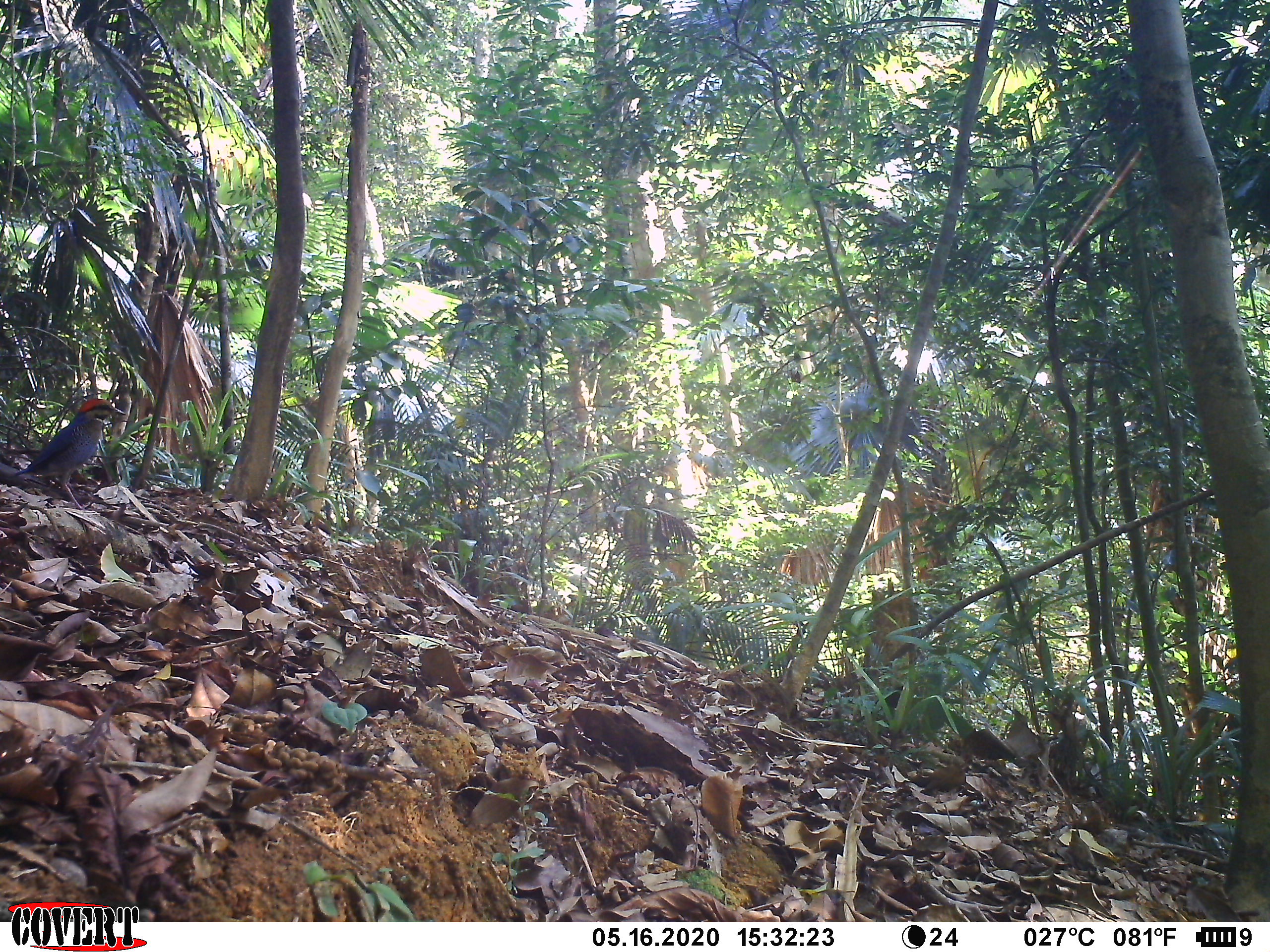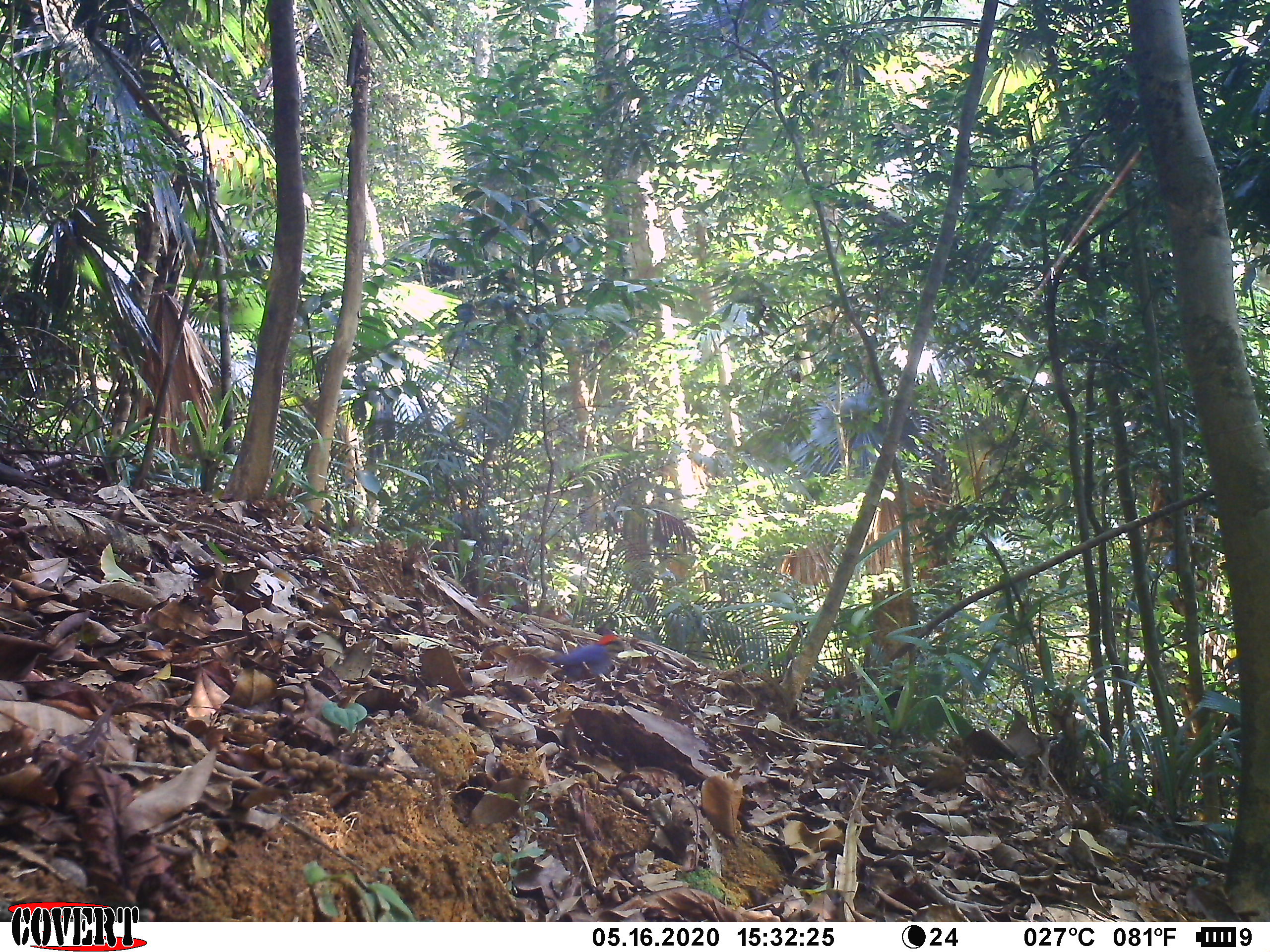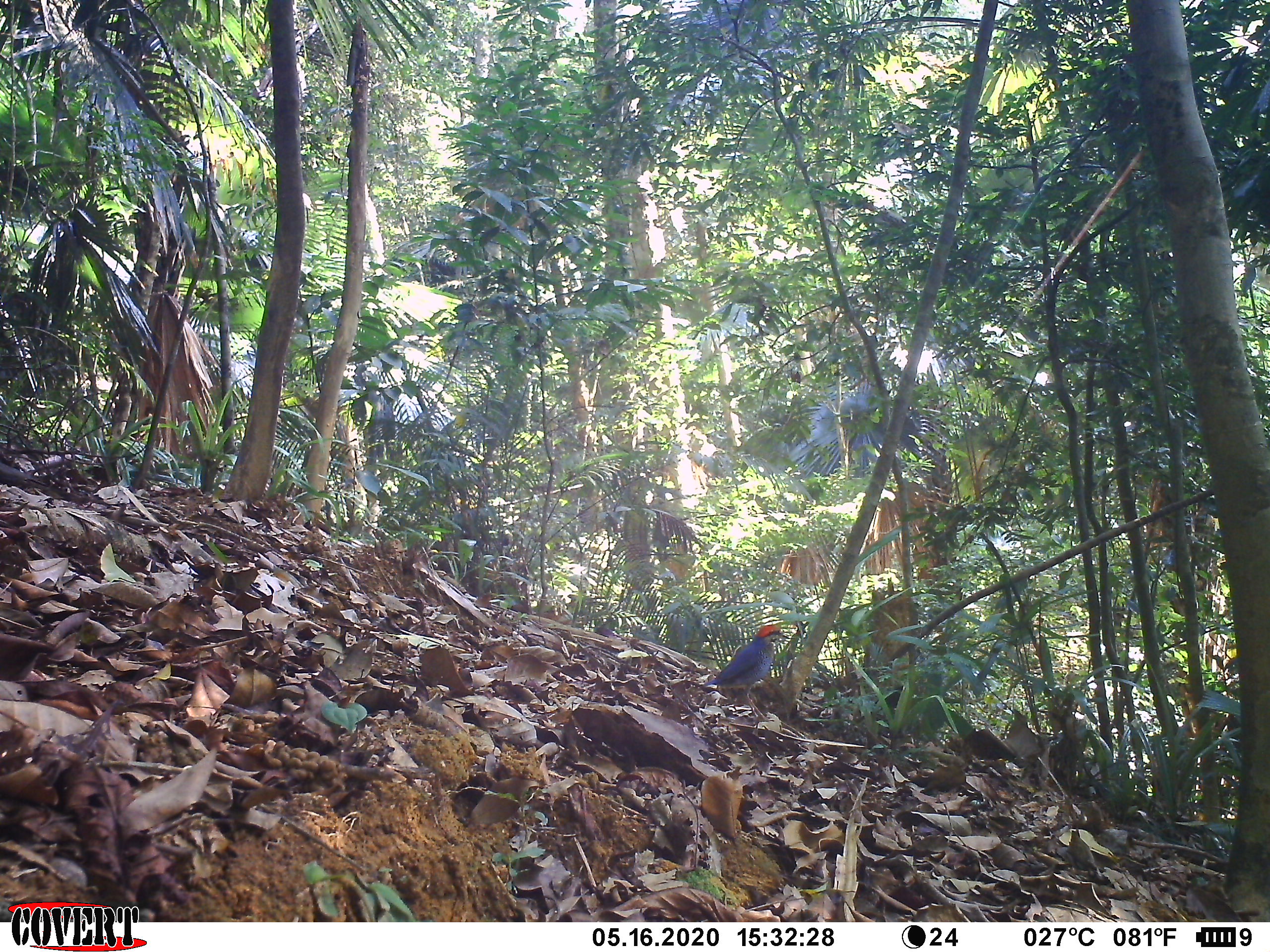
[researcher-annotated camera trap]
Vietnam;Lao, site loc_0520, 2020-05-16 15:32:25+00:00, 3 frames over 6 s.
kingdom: Animalia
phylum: Chordata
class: Aves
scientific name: Aves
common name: bird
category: unidentified bird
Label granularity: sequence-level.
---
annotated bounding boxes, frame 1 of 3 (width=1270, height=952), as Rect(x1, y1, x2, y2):
unidentified bird: Rect(12, 397, 126, 508)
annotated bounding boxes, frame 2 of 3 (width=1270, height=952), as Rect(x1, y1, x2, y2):
unidentified bird: Rect(541, 634, 634, 691)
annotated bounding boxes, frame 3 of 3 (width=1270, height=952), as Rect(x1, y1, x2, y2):
unidentified bird: Rect(703, 624, 792, 718)